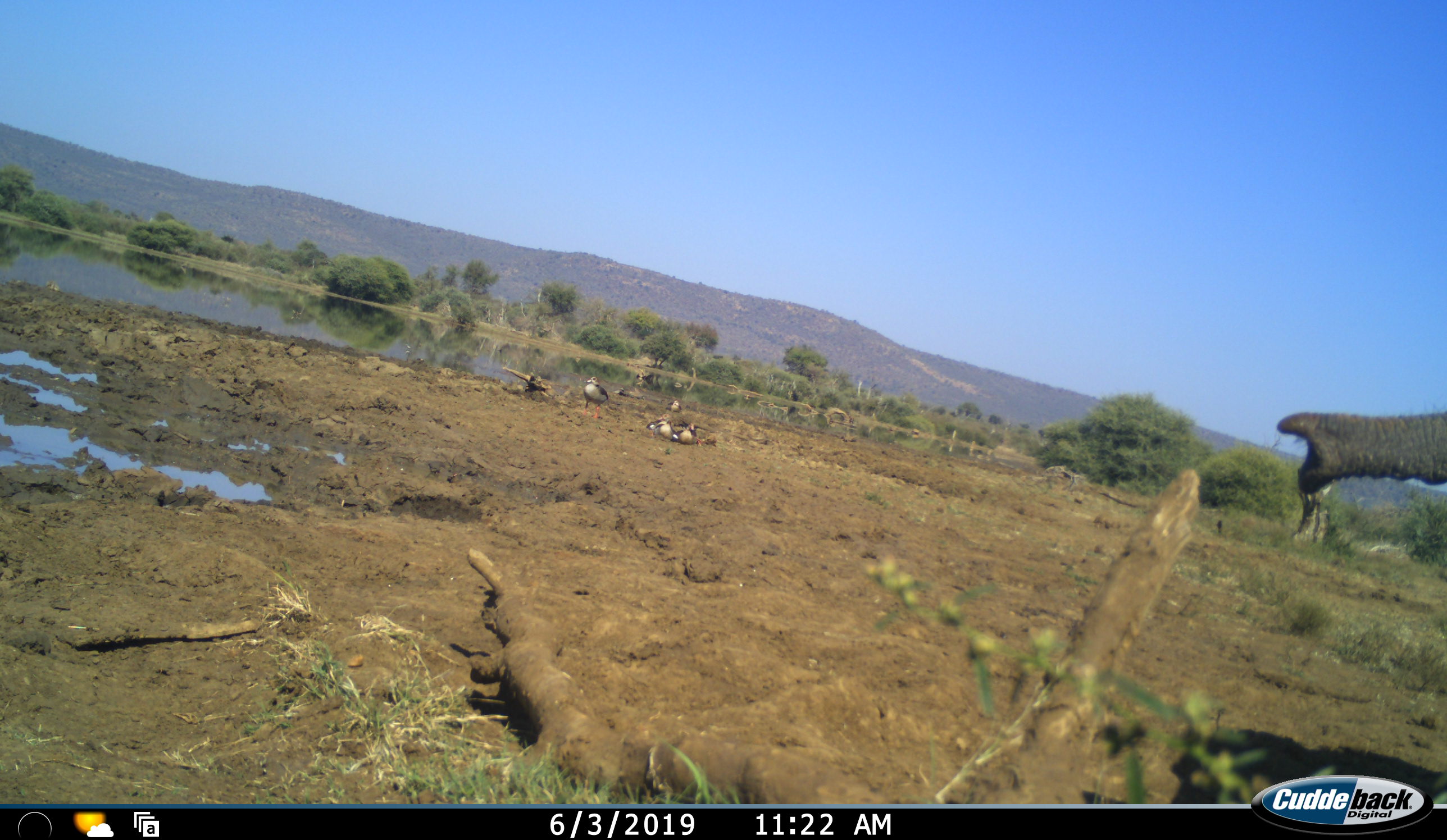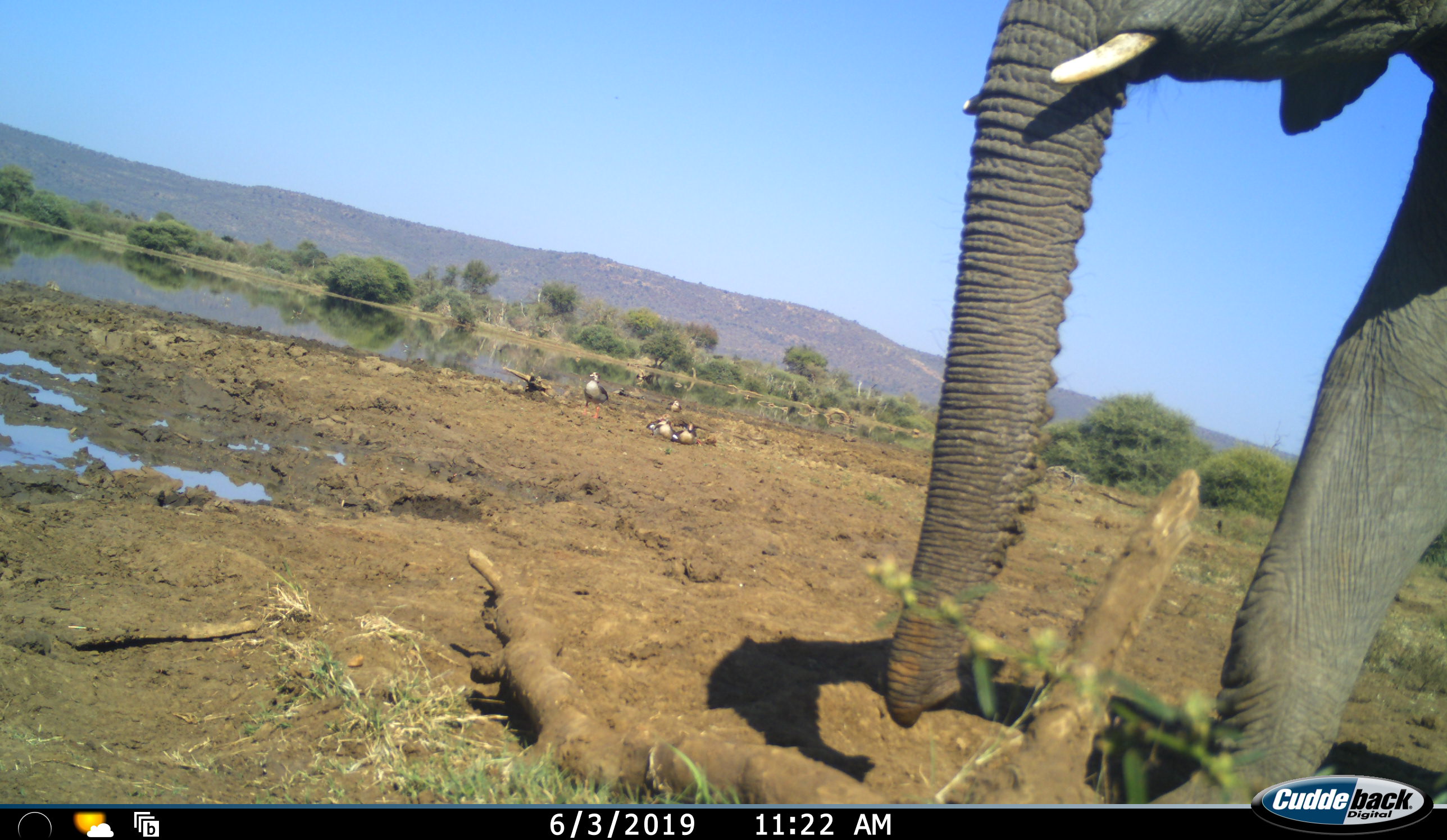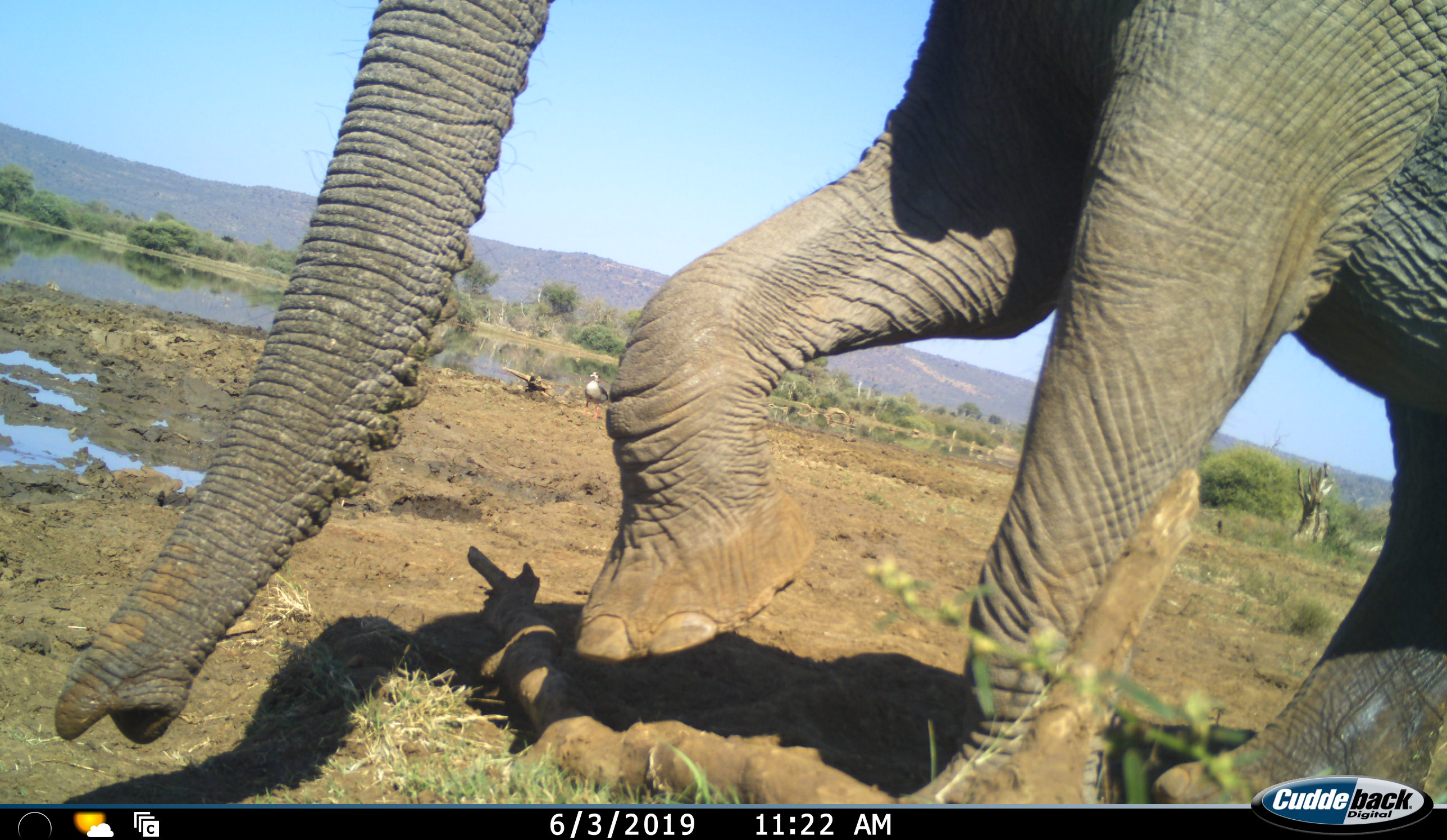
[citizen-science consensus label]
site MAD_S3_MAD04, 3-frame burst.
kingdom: Animalia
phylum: Chordata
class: Aves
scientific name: Aves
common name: bird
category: birdother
Birdother (bird) (Aves), count 4. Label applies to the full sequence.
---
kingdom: Animalia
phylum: Chordata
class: Mammalia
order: Proboscidea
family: Elephantidae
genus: Loxodonta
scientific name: Loxodonta africana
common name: african bush elephant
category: elephant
Elephant (african bush elephant) (Loxodonta africana), count 1. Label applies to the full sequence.